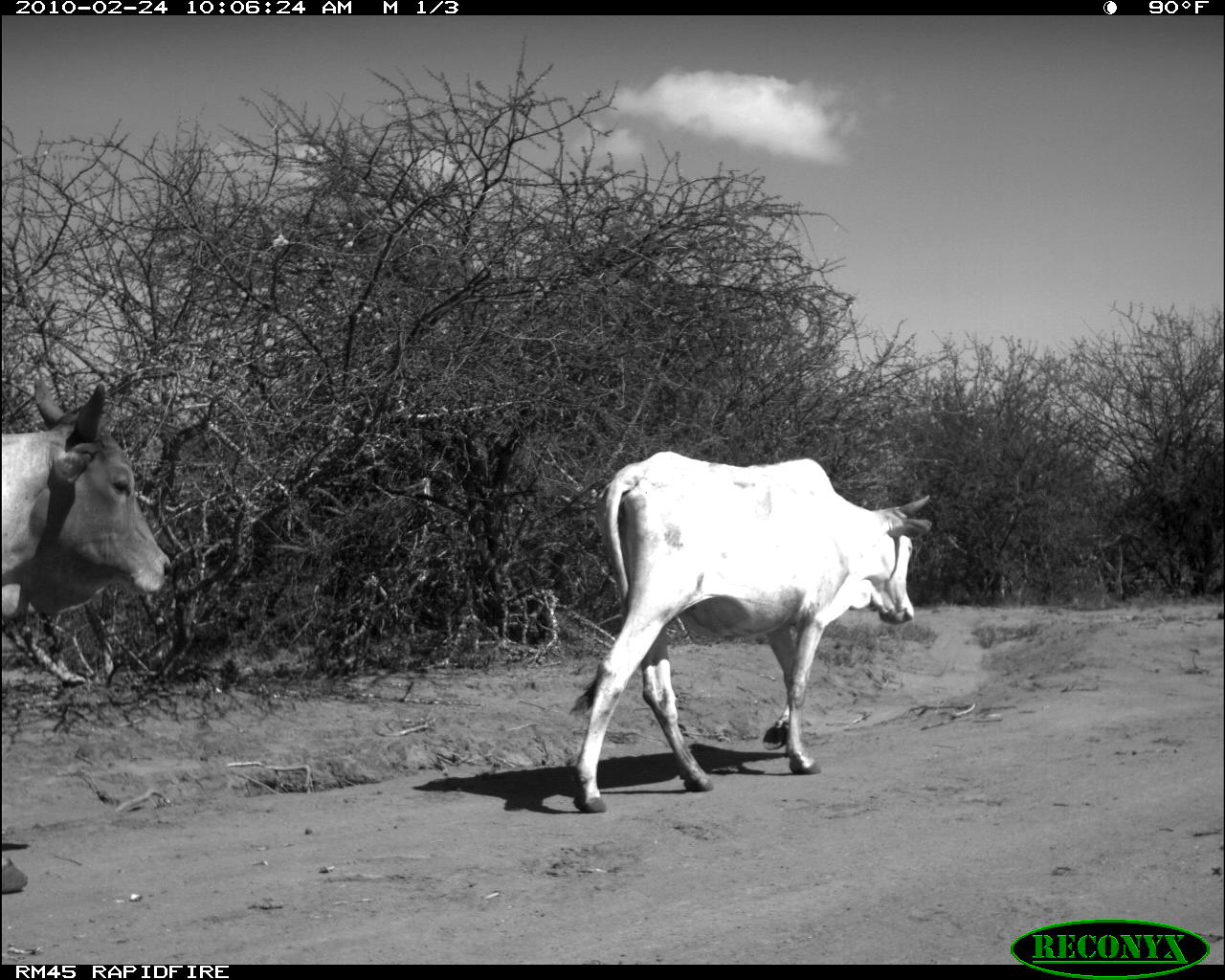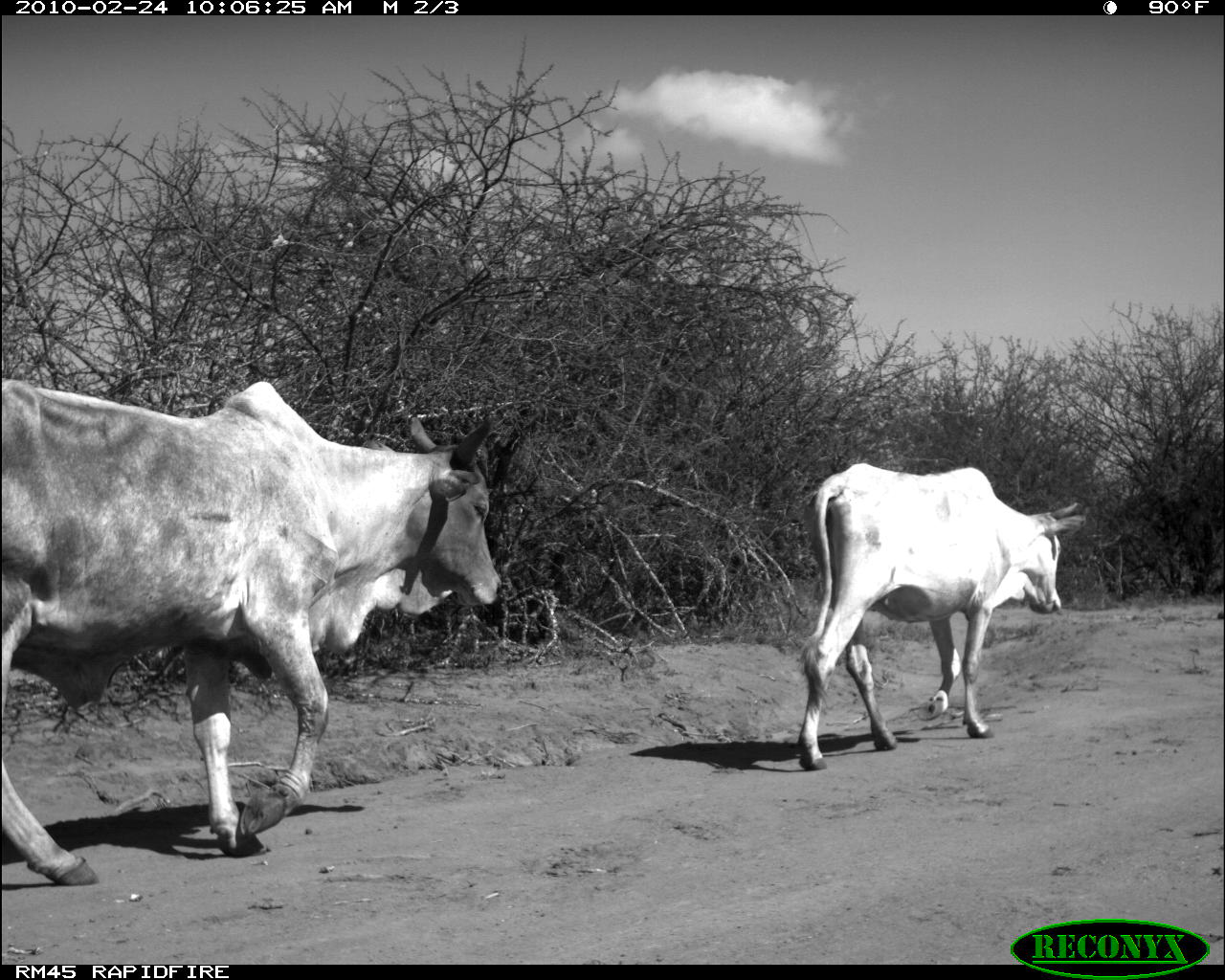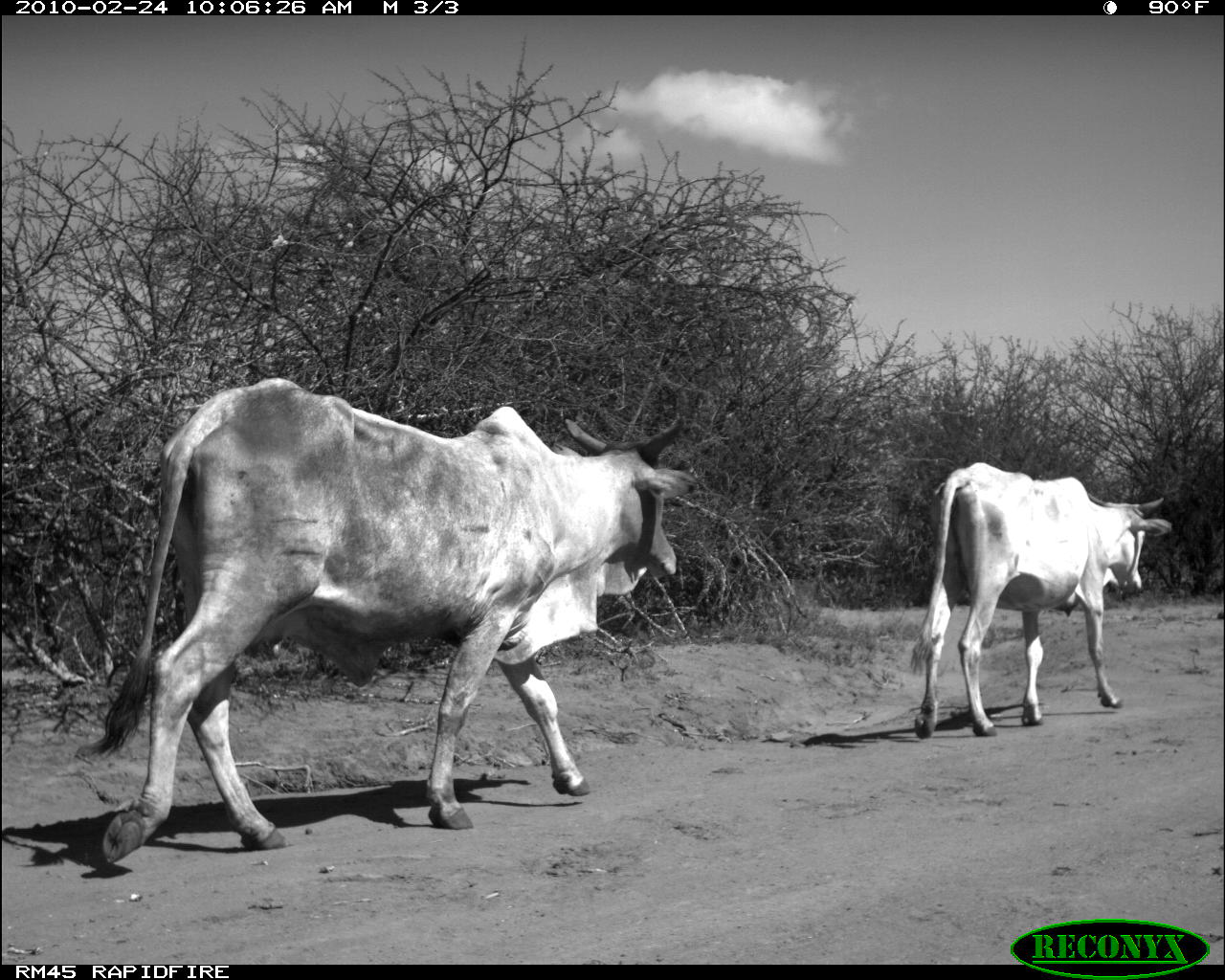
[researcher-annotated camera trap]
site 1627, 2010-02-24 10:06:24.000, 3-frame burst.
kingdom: Animalia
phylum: Chordata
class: Mammalia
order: Artiodactyla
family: Bovidae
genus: Bos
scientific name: Bos taurus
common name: domestic cattle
Bos taurus (domestic cattle), count 2.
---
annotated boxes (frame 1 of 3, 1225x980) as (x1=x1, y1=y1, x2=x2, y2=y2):
bos taurus: (x1=570, y1=452, x2=934, y2=813); (x1=3, y1=385, x2=176, y2=897)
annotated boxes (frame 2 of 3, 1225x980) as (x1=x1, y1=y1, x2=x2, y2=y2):
bos taurus: (x1=0, y1=379, x2=499, y2=885); (x1=798, y1=463, x2=1086, y2=769)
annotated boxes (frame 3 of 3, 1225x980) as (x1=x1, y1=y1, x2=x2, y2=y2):
bos taurus: (x1=88, y1=377, x2=698, y2=870); (x1=908, y1=462, x2=1175, y2=741)